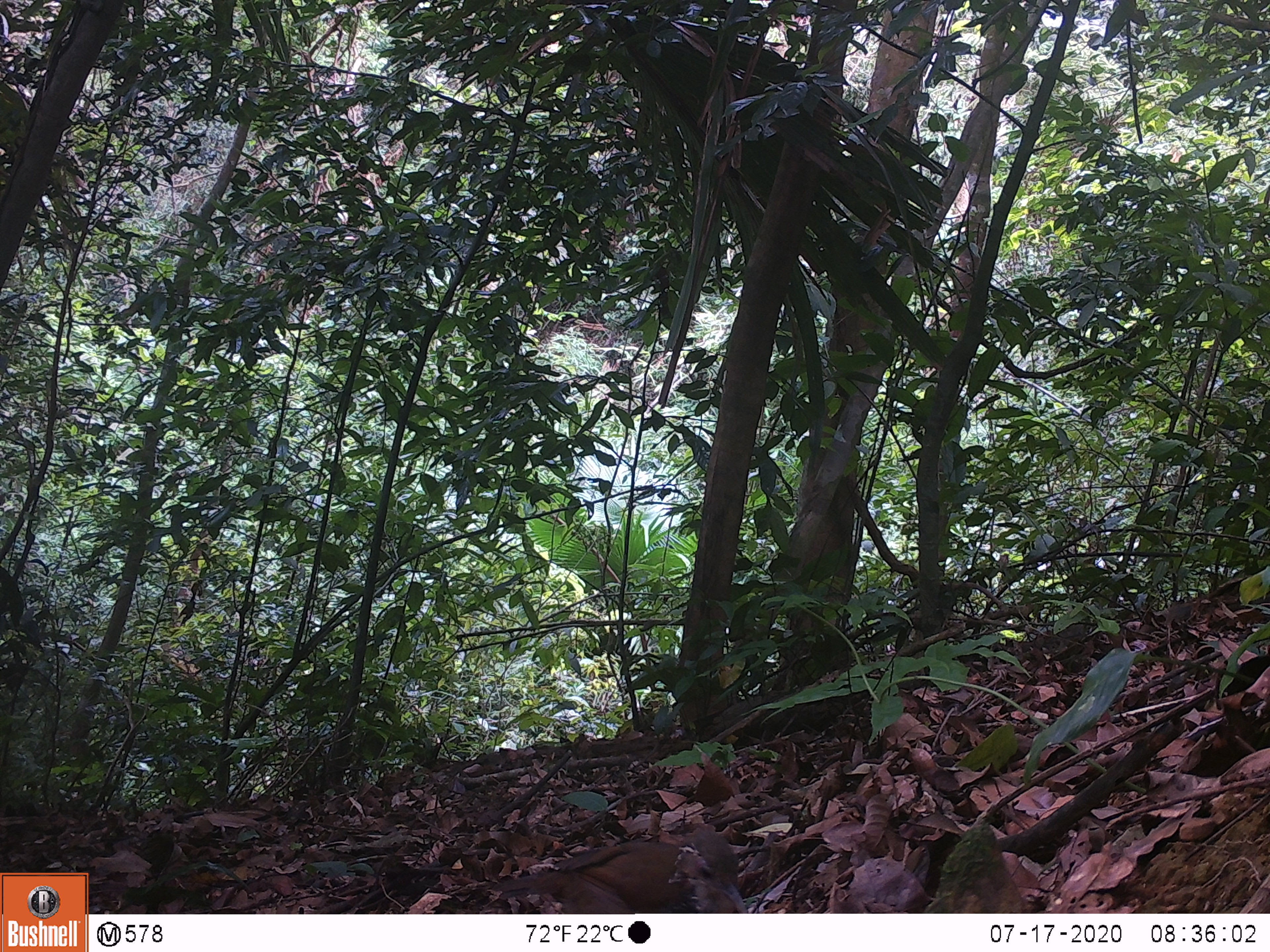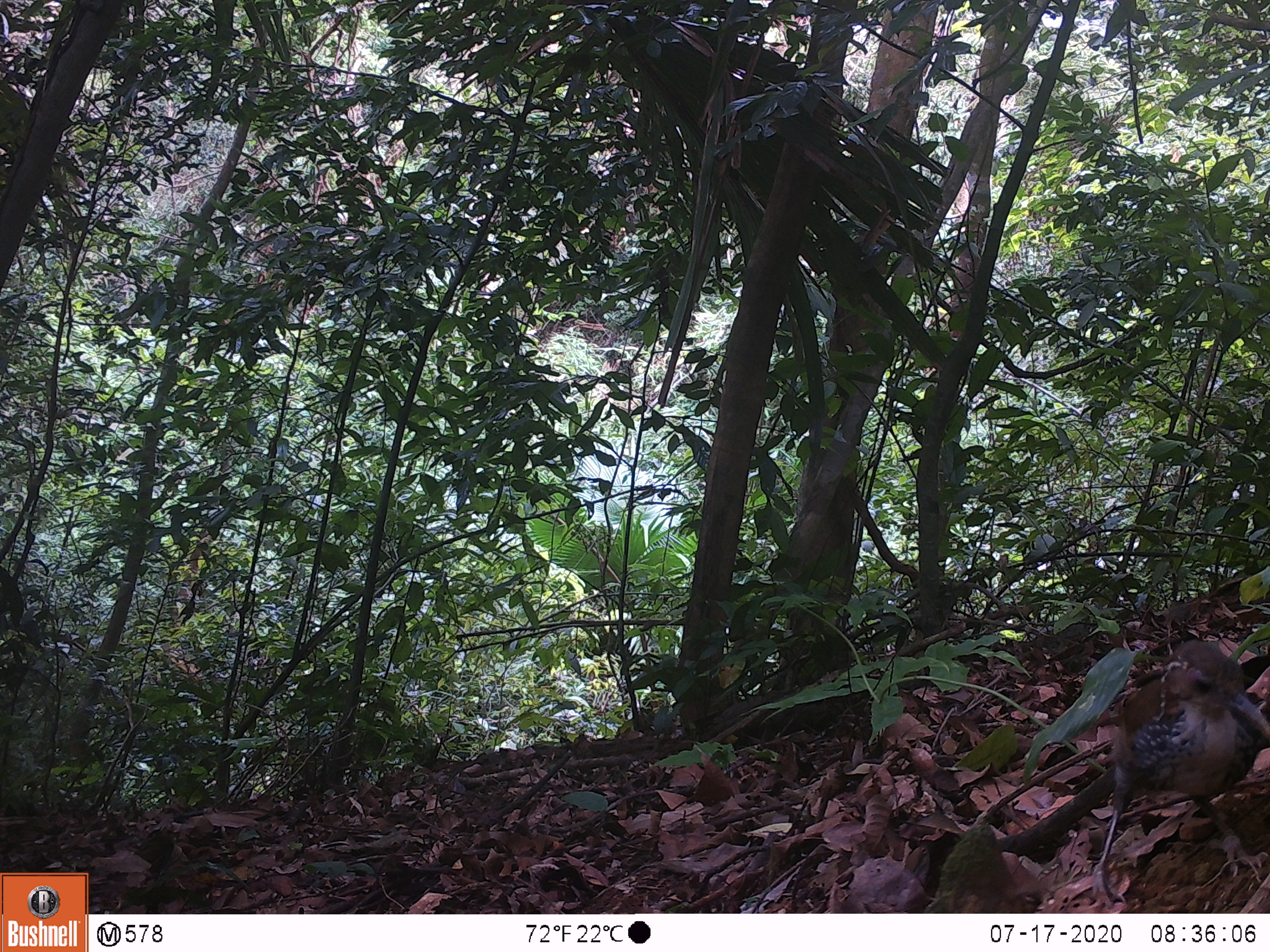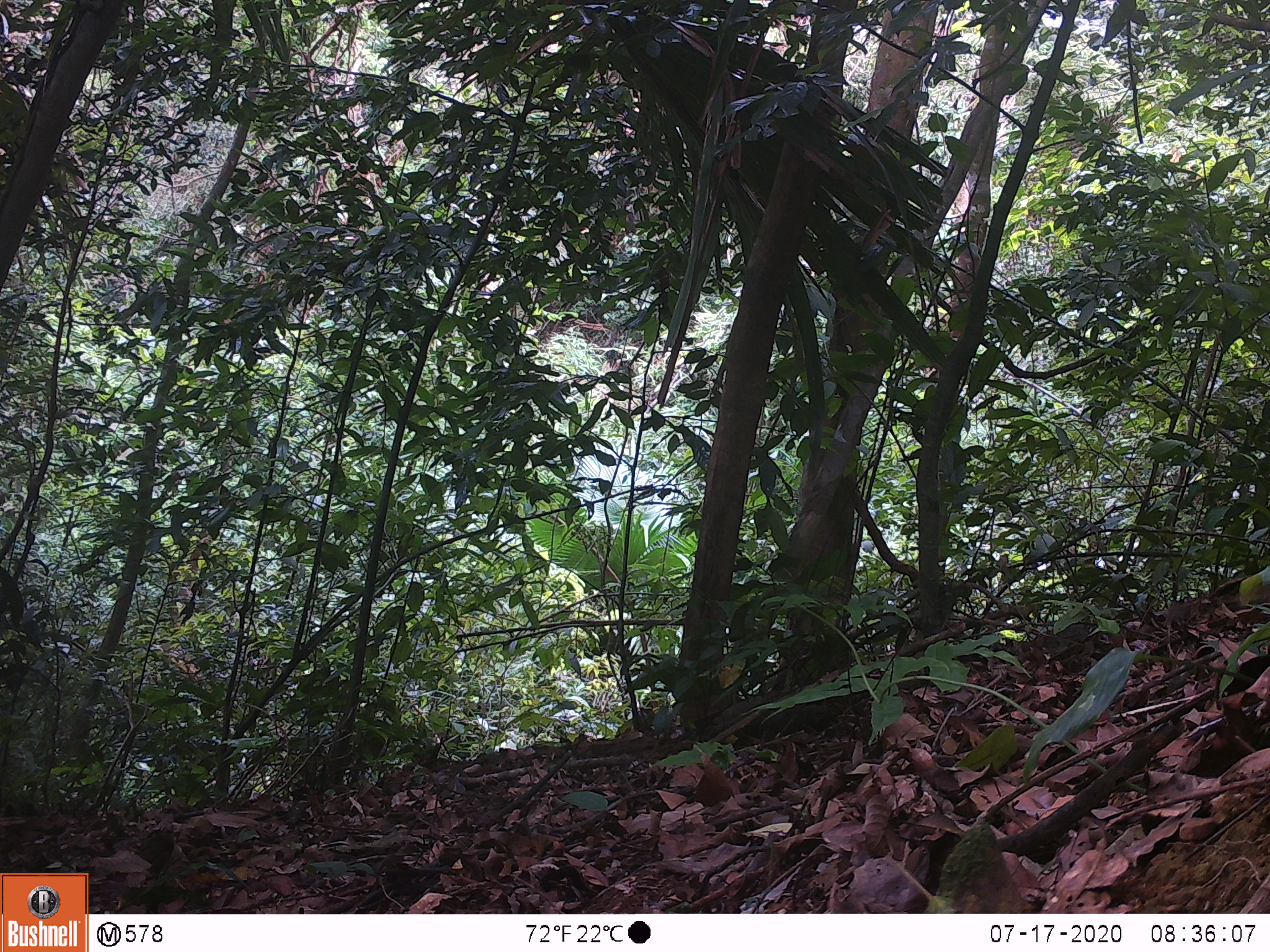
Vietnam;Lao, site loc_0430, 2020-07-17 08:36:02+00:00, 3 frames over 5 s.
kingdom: Animalia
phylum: Chordata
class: Aves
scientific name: Aves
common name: bird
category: unidentified bird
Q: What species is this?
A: Unidentified bird (bird) (Aves).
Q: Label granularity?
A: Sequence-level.